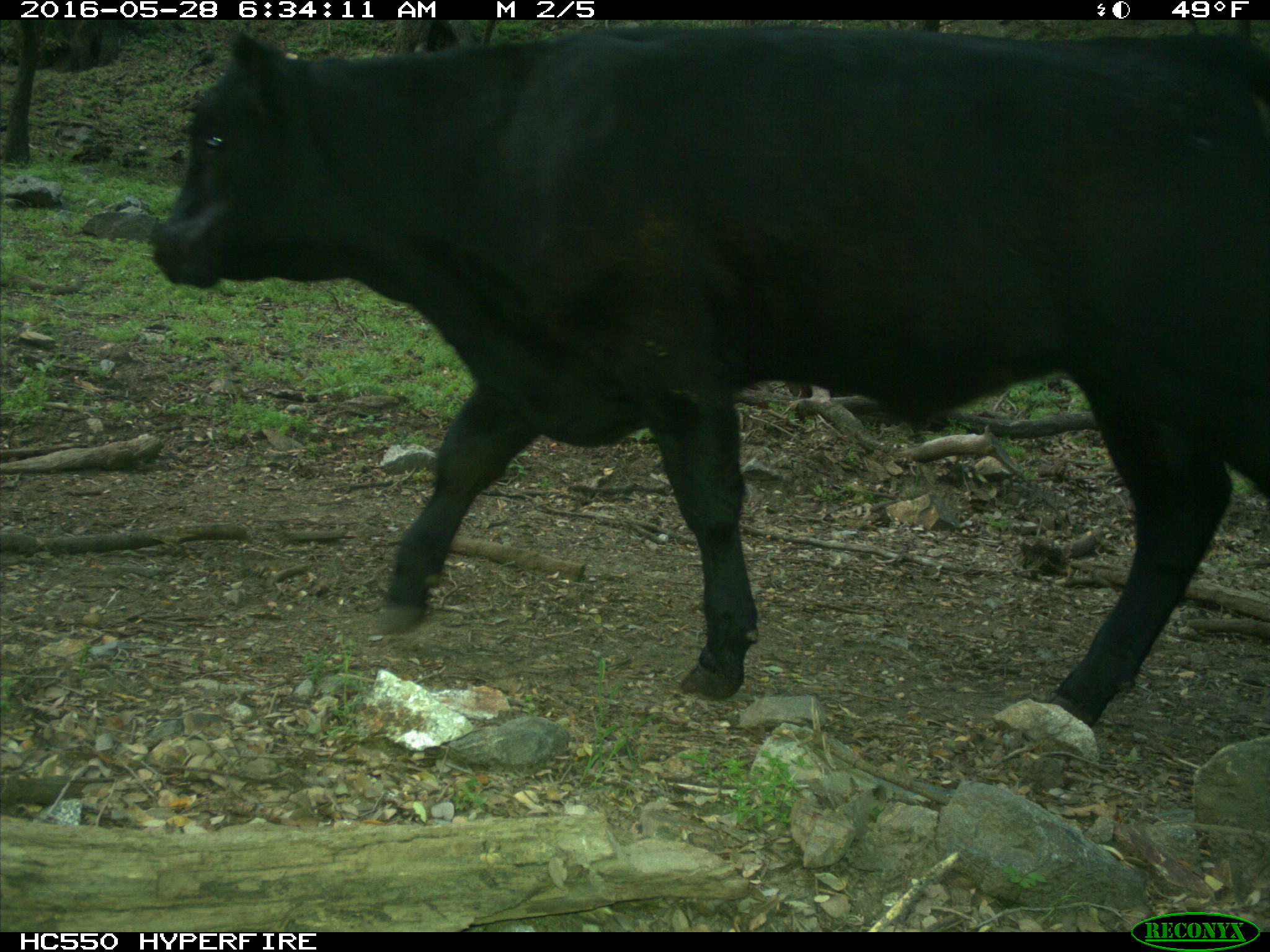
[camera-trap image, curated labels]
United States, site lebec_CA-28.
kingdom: Animalia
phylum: Chordata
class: Mammalia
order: Artiodactyla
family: Bovidae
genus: Bos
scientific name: Bos taurus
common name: domestic cow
Bos taurus (domestic cow).